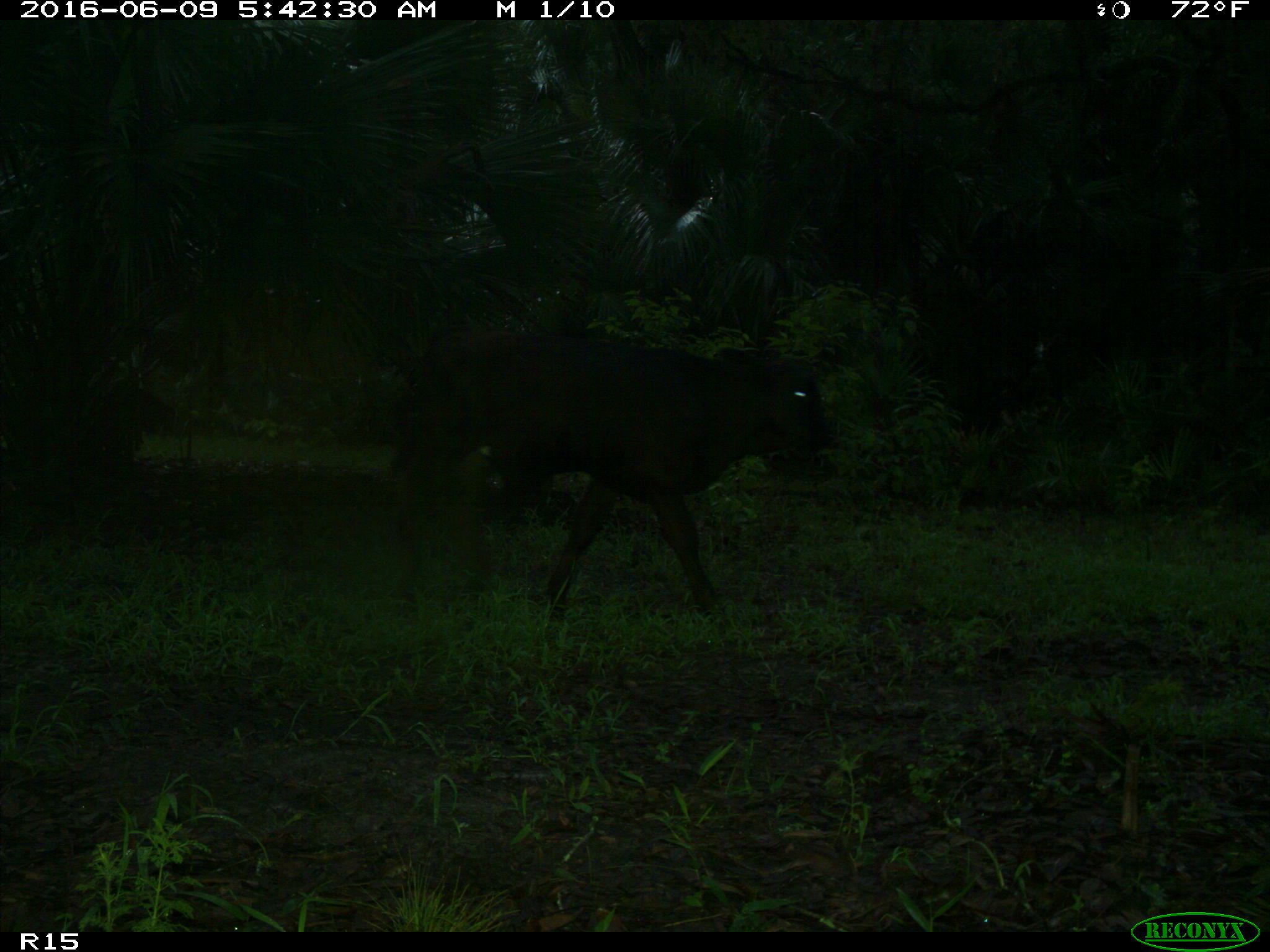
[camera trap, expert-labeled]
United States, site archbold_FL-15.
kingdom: Animalia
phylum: Chordata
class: Mammalia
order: Artiodactyla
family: Bovidae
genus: Bos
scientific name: Bos taurus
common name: domestic cow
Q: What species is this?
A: Bos taurus (domestic cow).